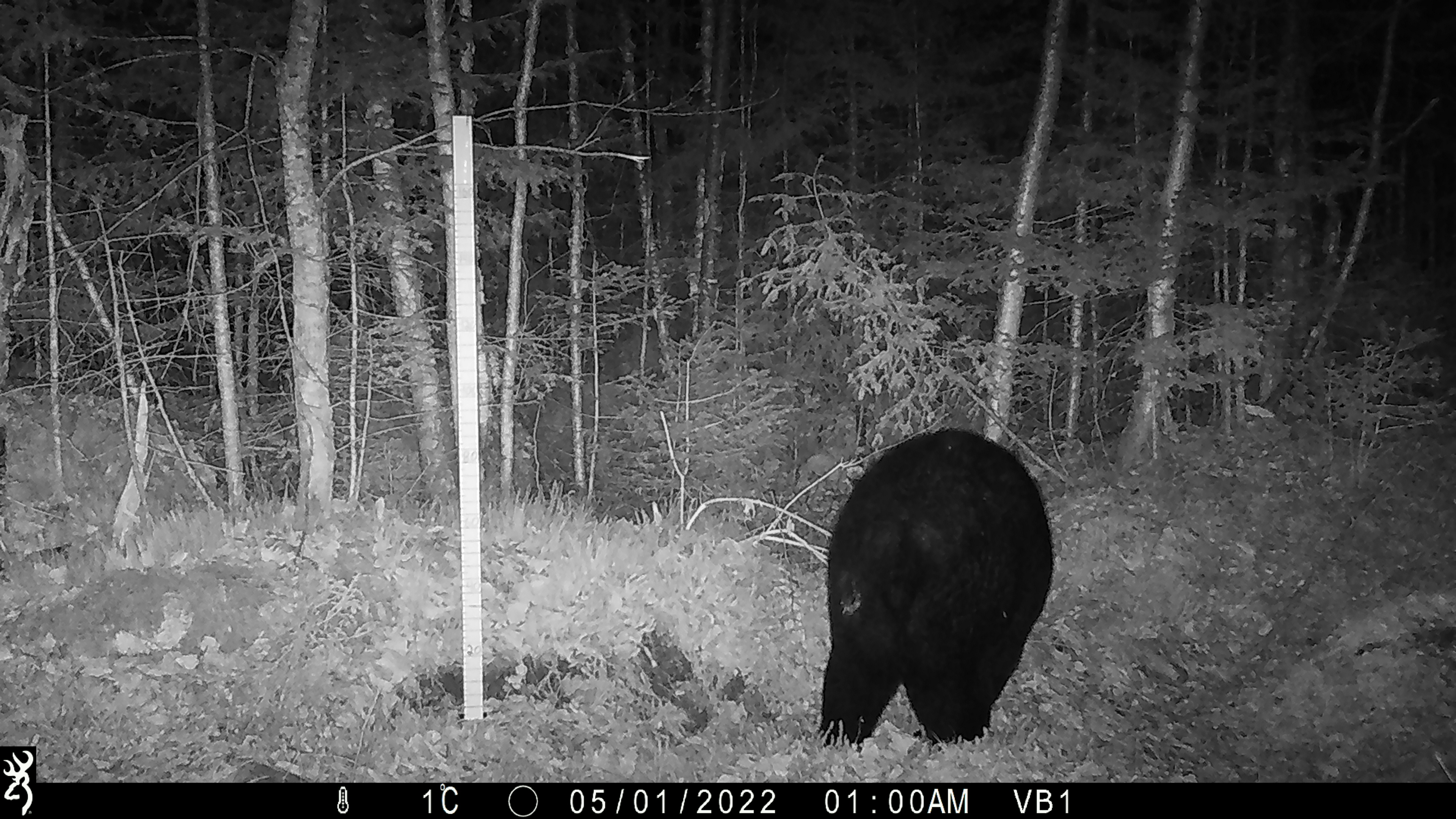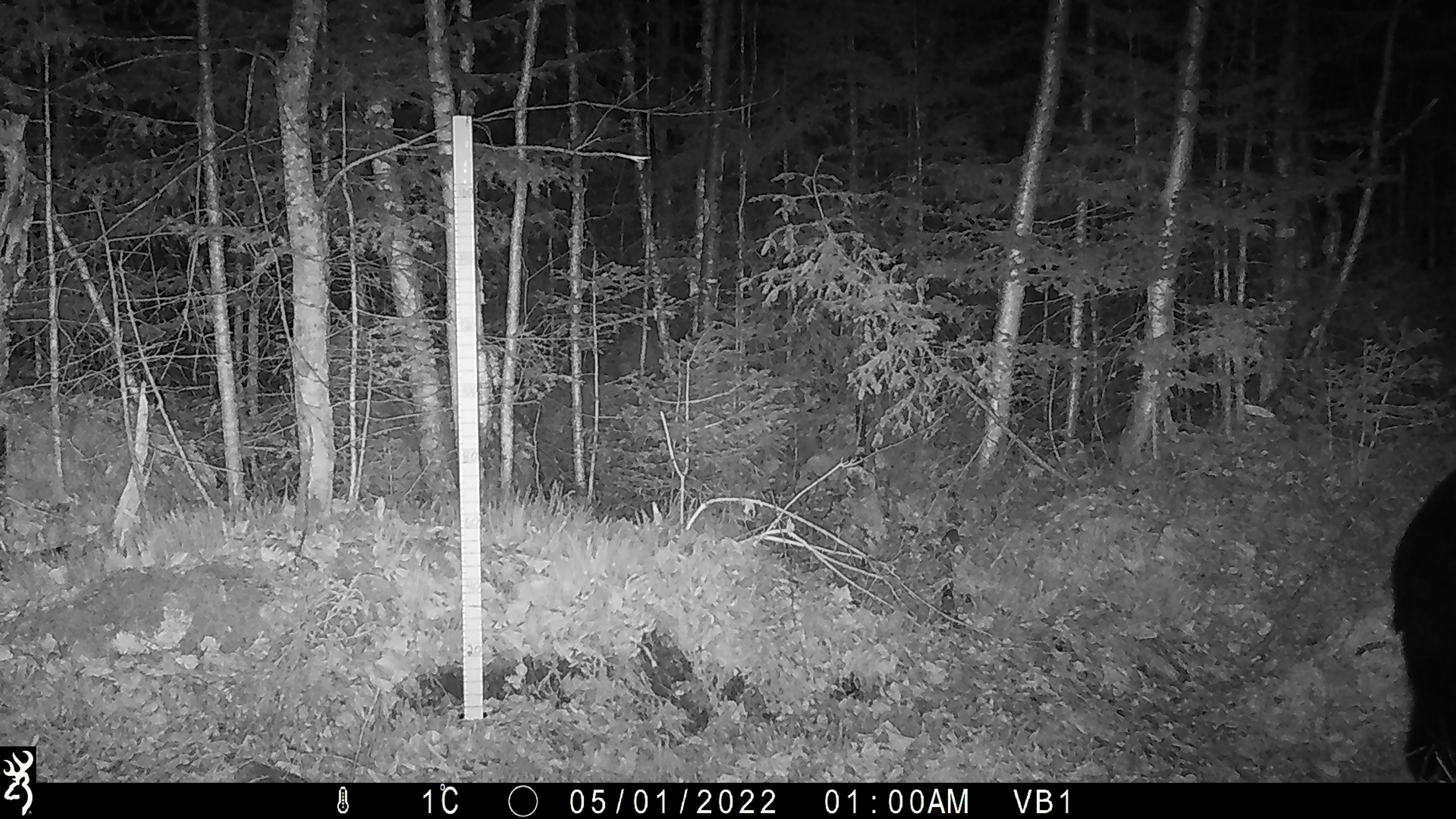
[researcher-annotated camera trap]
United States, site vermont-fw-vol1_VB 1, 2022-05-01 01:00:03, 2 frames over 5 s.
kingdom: Animalia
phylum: Chordata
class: Mammalia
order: Carnivora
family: Ursidae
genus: Ursus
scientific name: Ursus americanus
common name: black bear